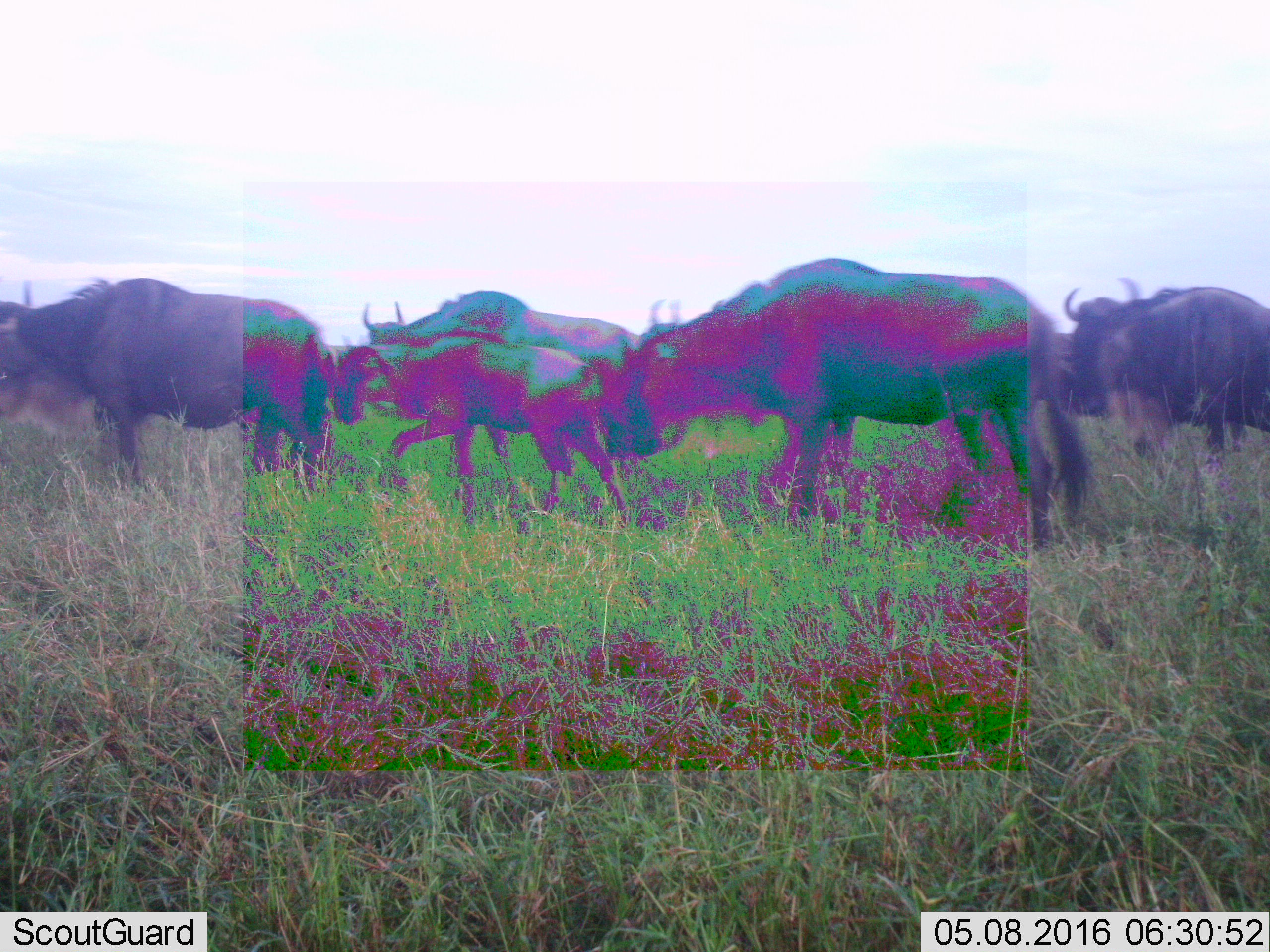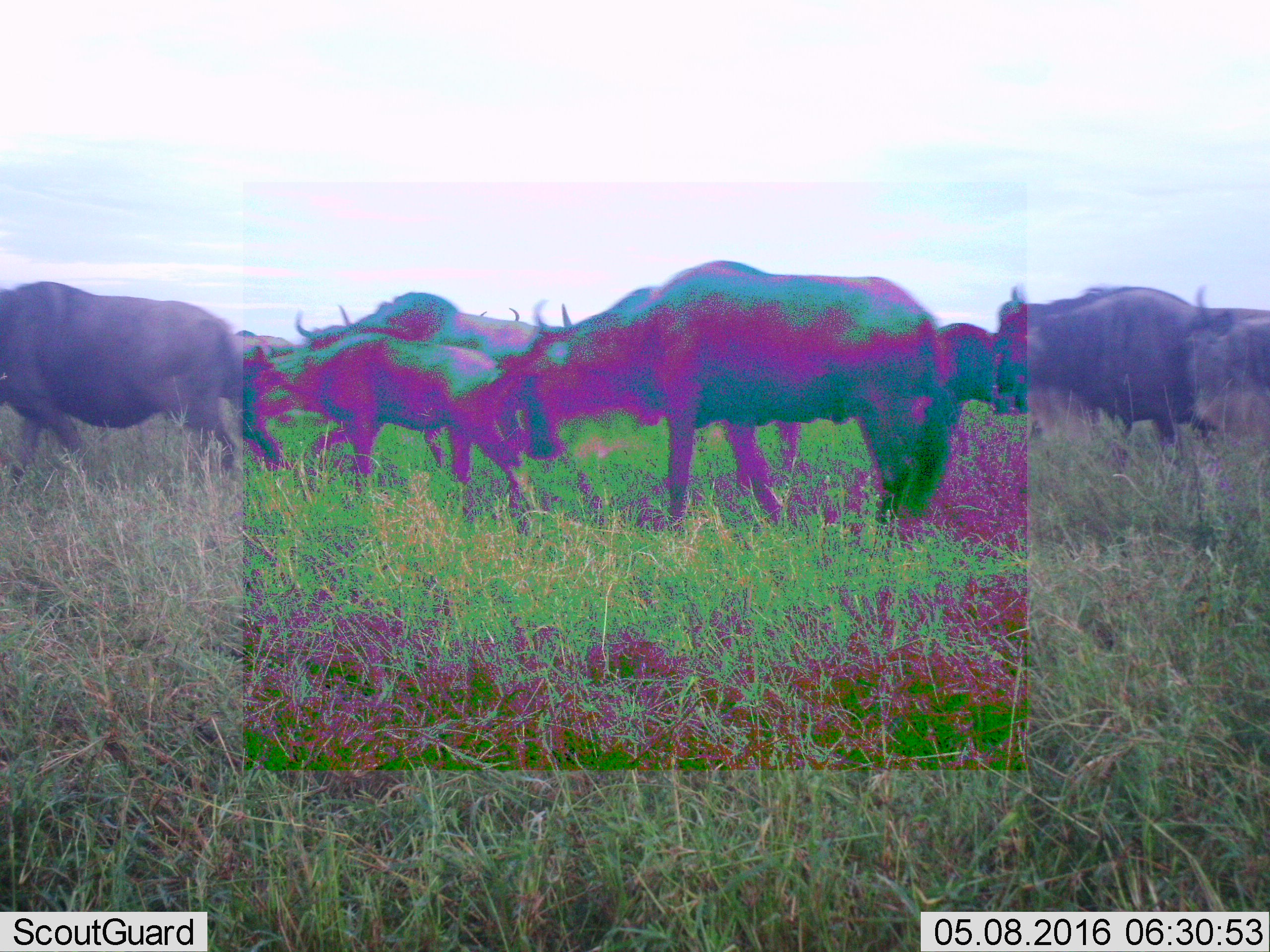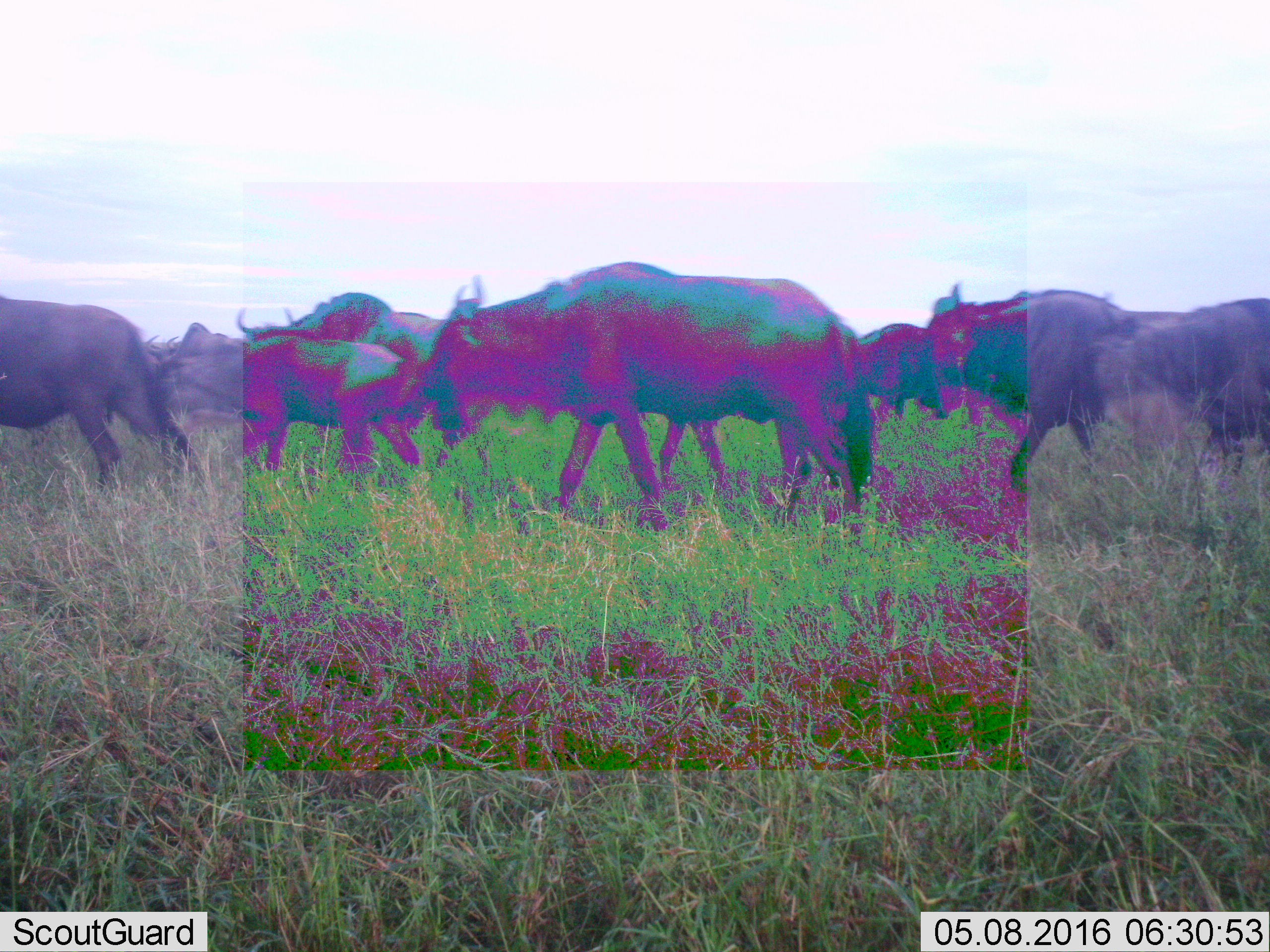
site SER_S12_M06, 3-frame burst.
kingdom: Animalia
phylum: Chordata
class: Mammalia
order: Artiodactyla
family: Bovidae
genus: Connochaetes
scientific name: Connochaetes taurinus taurinus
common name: blue wildebeest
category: wildebeestblue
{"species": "wildebeestblue (blue wildebeest) (Connochaetes taurinus taurinus)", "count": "8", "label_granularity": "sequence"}